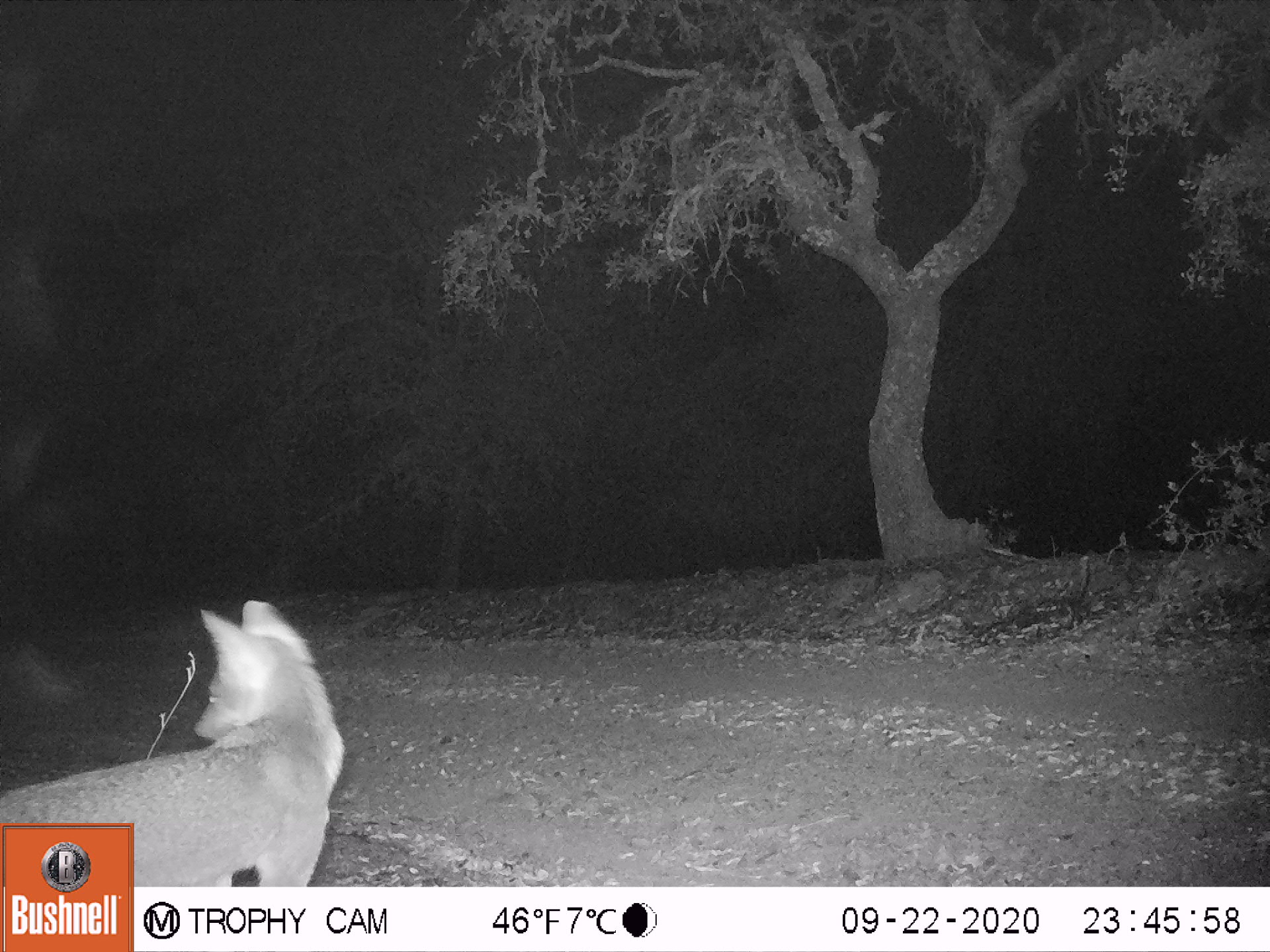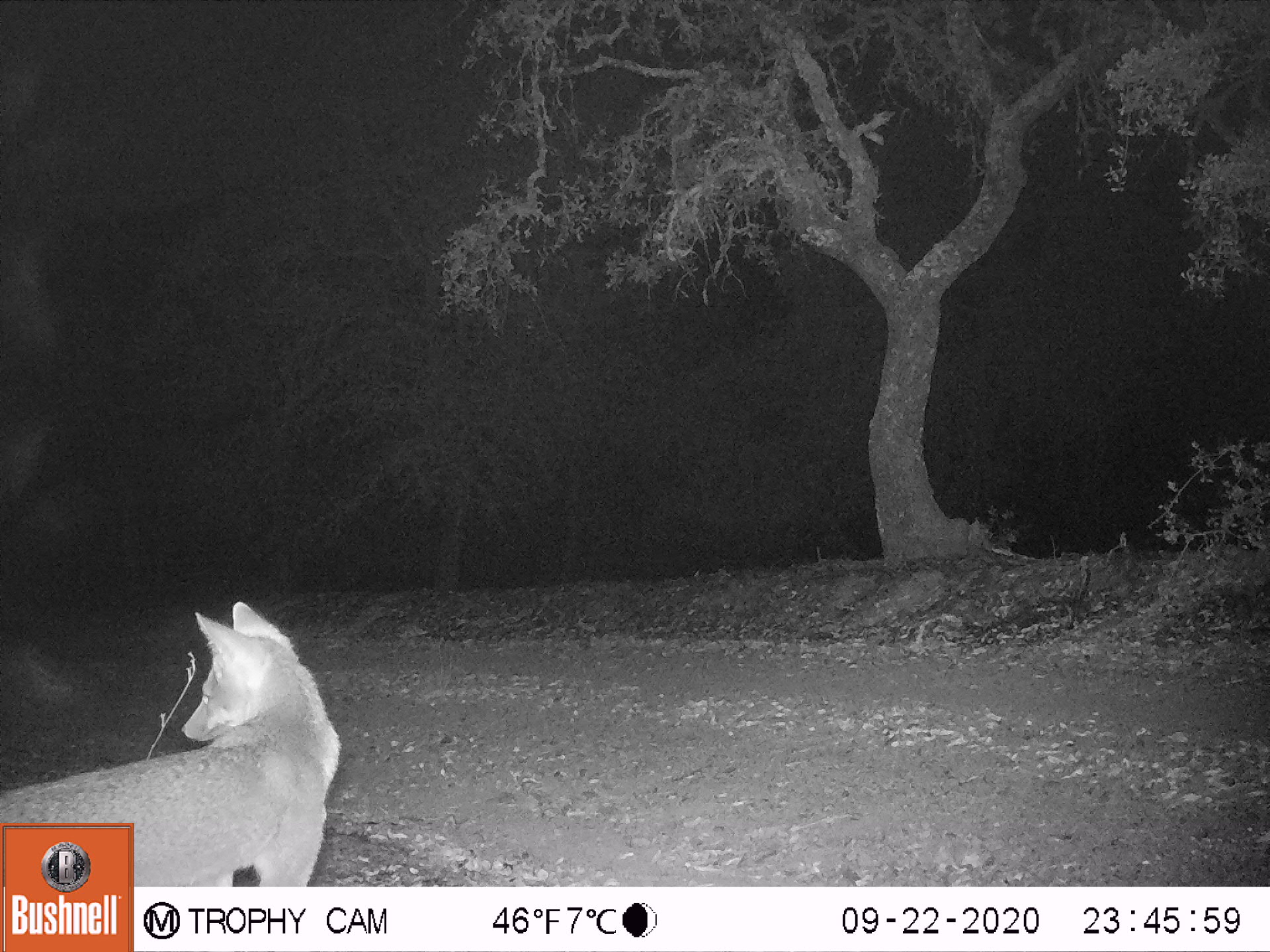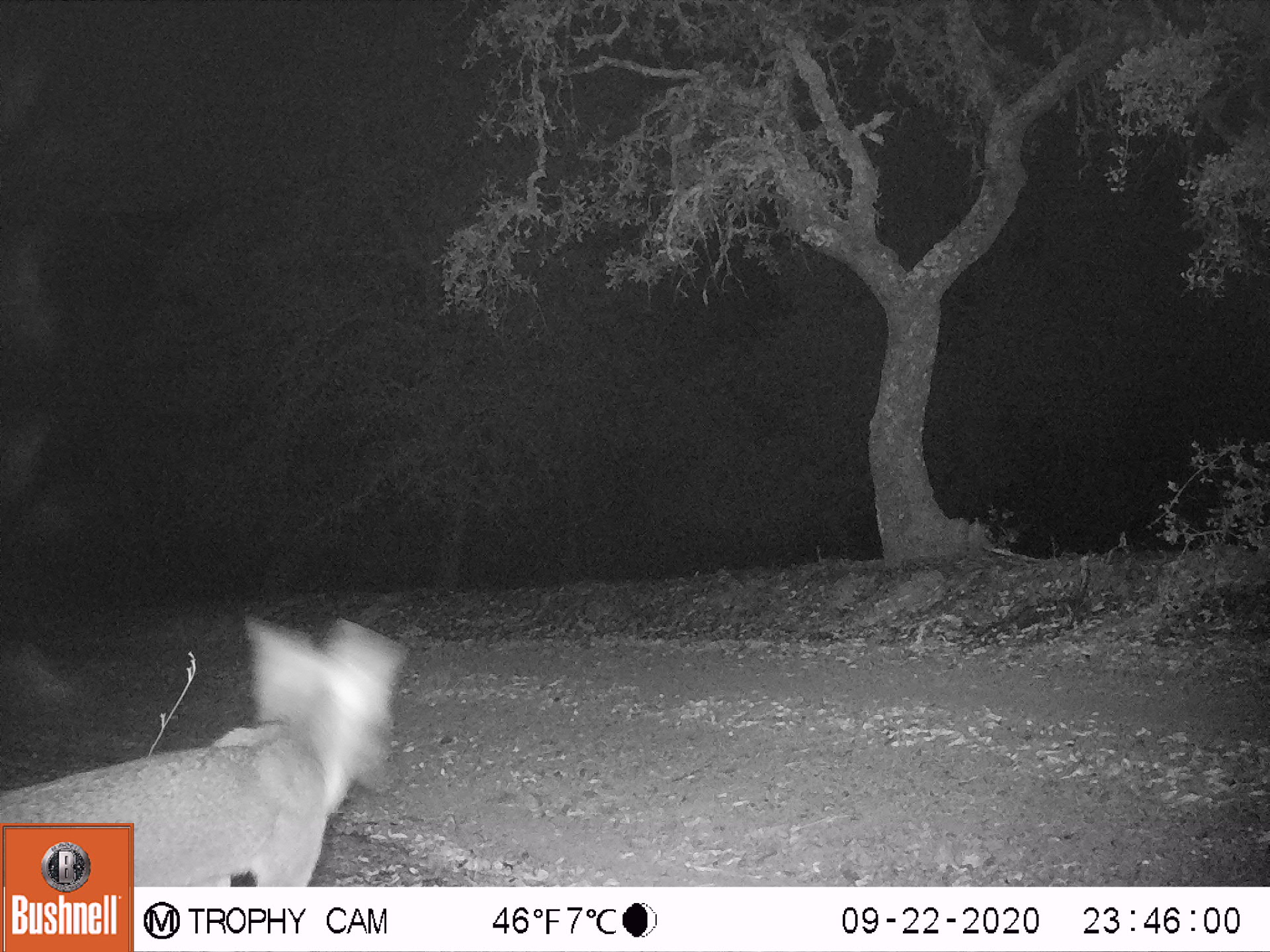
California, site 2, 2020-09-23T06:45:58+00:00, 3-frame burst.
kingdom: Animalia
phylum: Chordata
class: Mammalia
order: Carnivora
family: Canidae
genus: Urocyon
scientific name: Urocyon cinereoargenteus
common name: gray fox